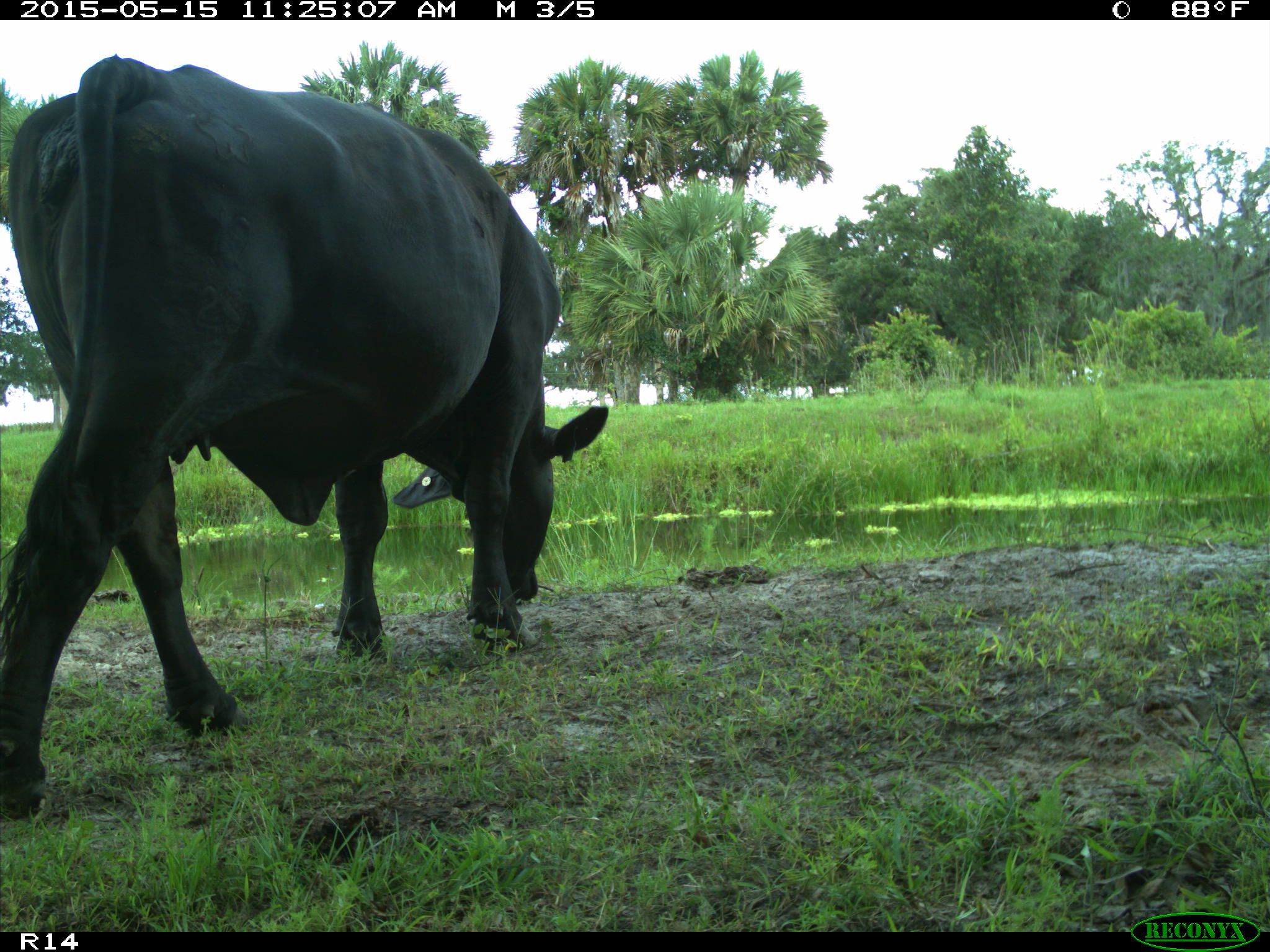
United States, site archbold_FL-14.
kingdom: Animalia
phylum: Chordata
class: Mammalia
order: Artiodactyla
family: Bovidae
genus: Bos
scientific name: Bos taurus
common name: domestic cow